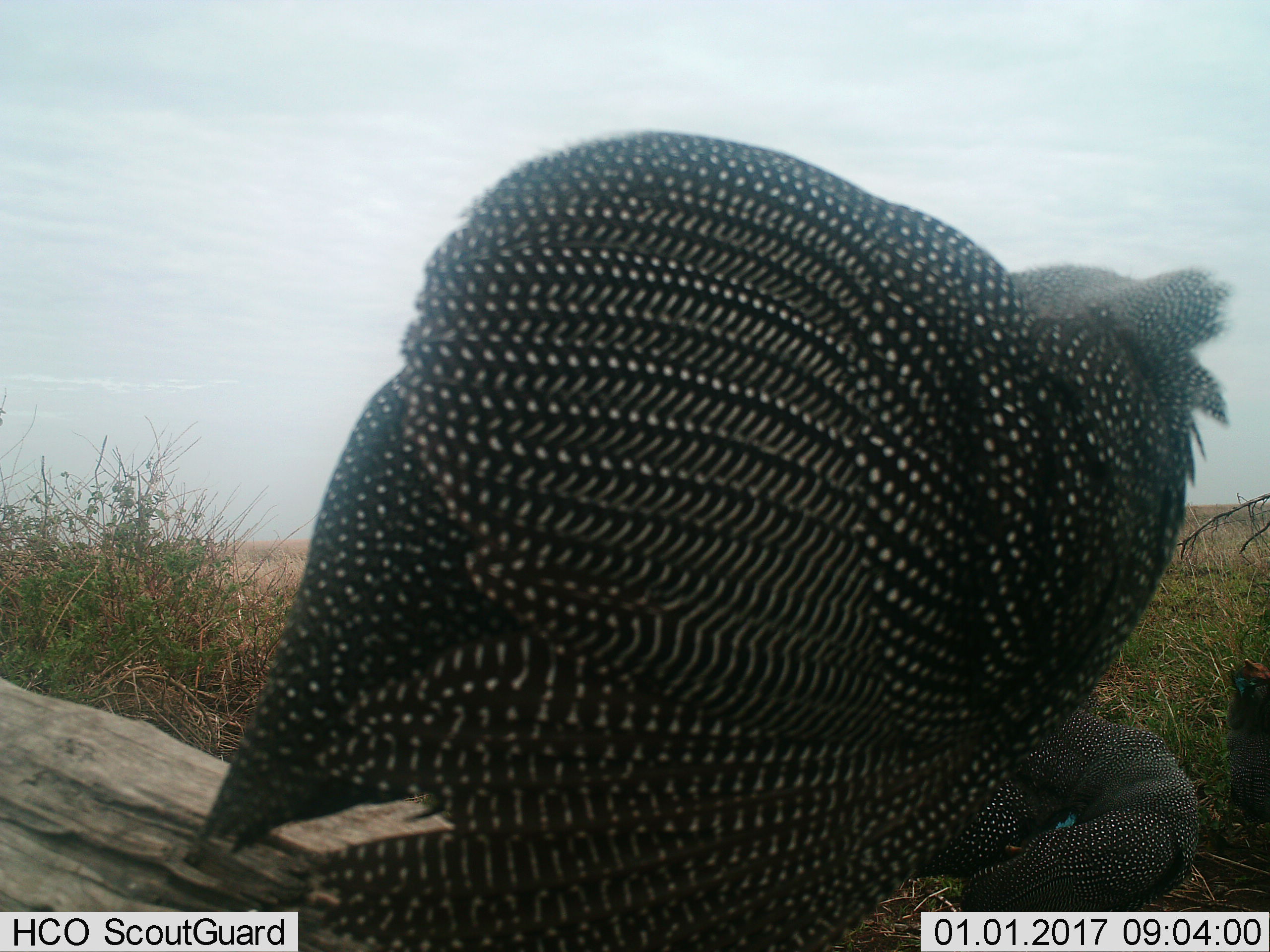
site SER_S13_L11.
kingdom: Animalia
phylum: Chordata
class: Aves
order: Galliformes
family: Numididae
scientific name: Numididae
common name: guineafowl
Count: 2.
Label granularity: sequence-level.